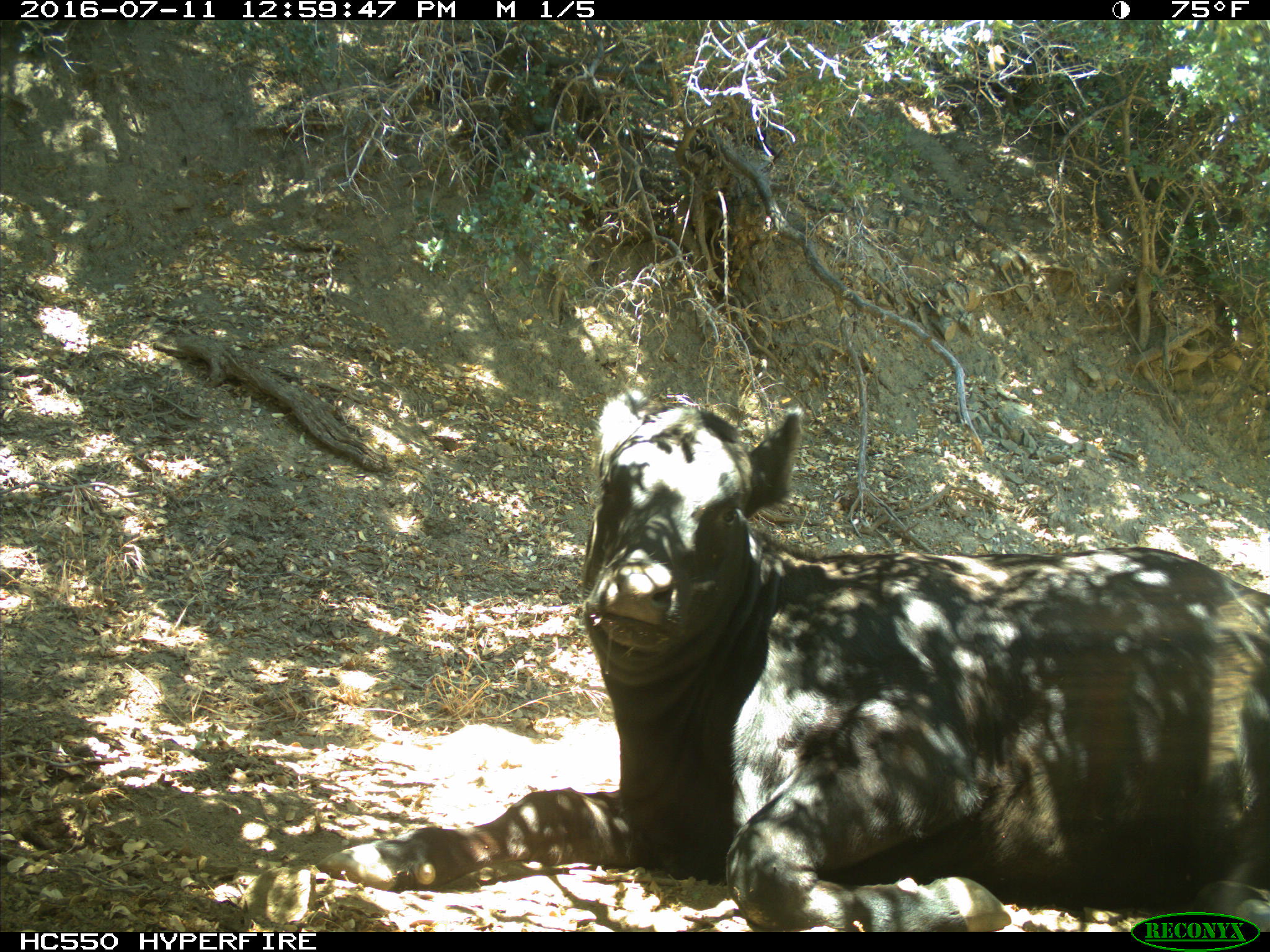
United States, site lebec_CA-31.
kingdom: Animalia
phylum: Chordata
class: Mammalia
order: Artiodactyla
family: Bovidae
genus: Bos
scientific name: Bos taurus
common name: domestic cow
Bos taurus (domestic cow).